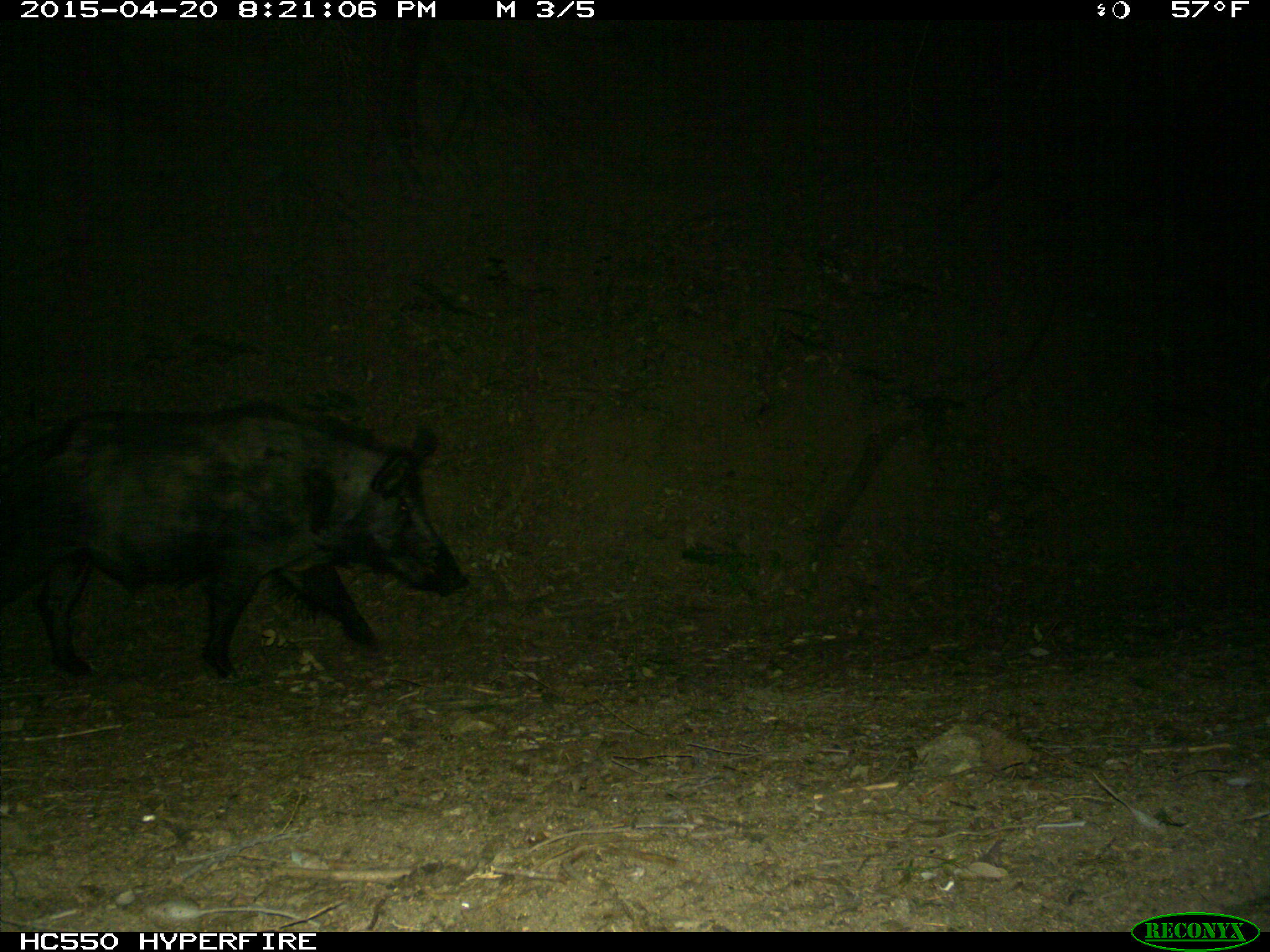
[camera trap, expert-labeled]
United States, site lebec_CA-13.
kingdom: Animalia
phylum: Chordata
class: Mammalia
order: Artiodactyla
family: Suidae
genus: Sus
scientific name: Sus scrofa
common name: wild boar